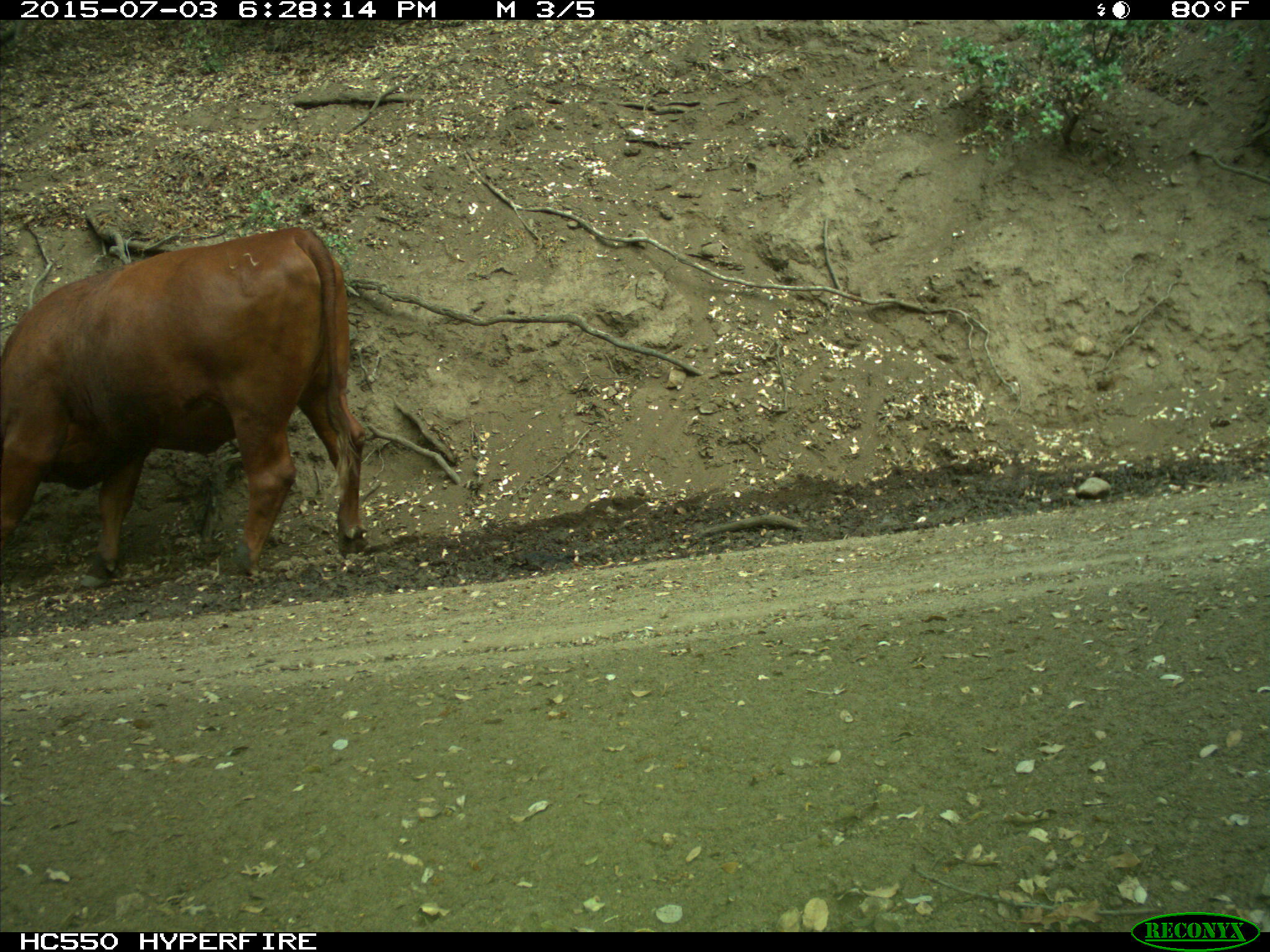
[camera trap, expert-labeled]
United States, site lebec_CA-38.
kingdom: Animalia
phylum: Chordata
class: Mammalia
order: Artiodactyla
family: Bovidae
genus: Bos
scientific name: Bos taurus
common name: domestic cow